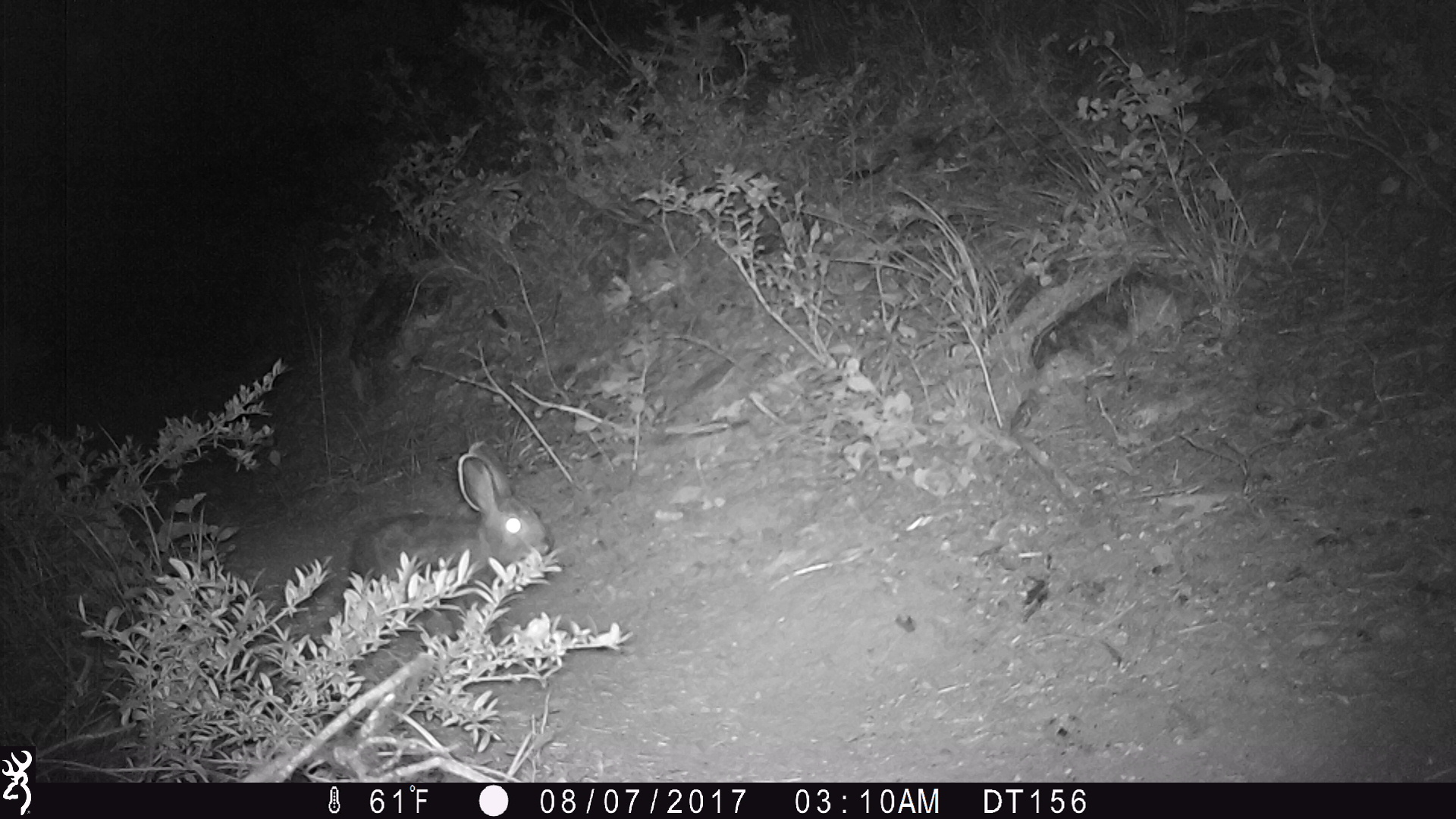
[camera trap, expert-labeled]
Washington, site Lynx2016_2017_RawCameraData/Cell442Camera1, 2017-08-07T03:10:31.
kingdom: Animalia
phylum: Chordata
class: Mammalia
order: Lagomorpha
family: Leporidae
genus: Lepus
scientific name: Lepus americanus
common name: snowshoe hare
Lepus americanus (snowshoe hare). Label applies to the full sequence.